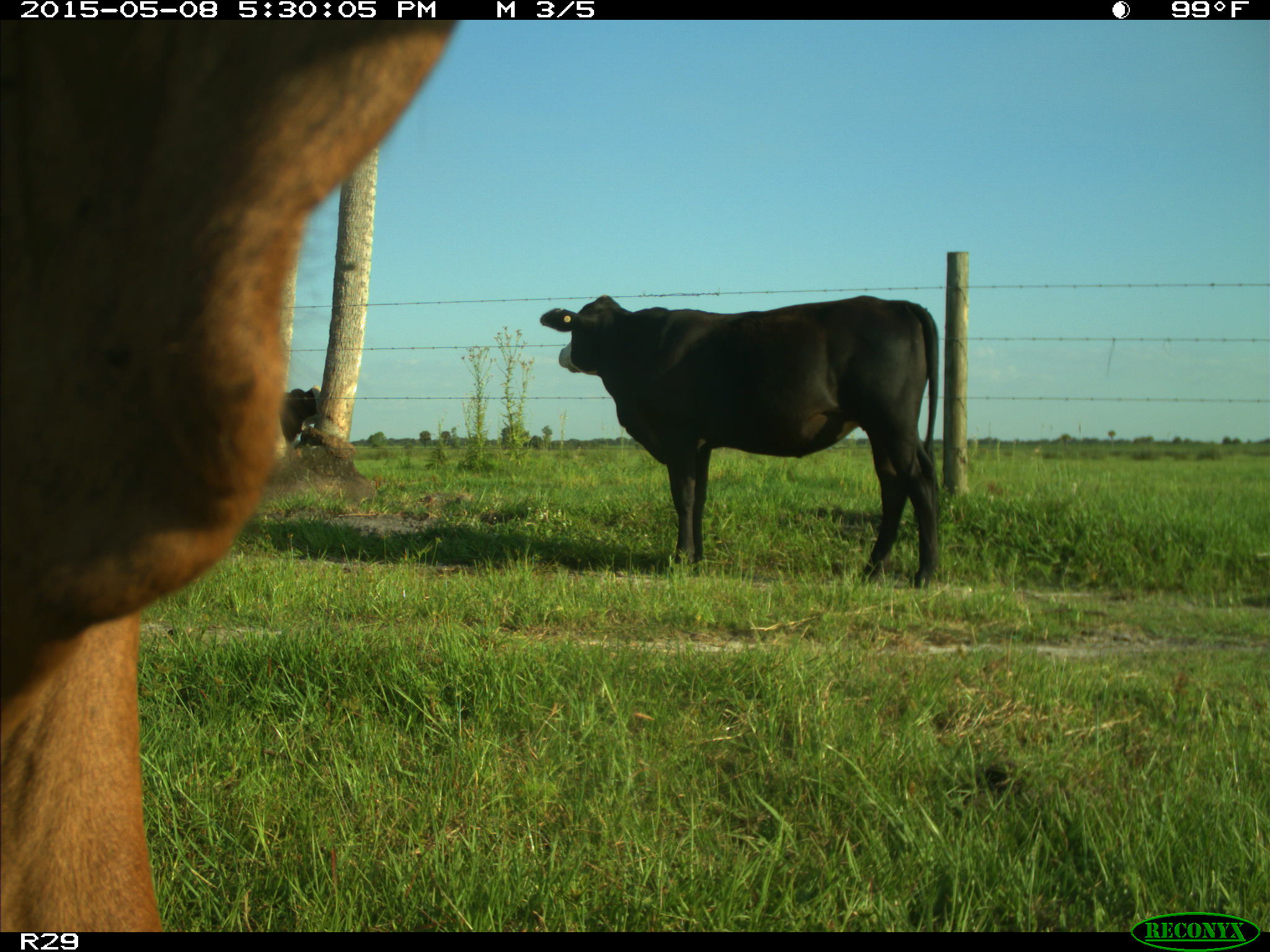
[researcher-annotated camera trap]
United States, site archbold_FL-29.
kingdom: Animalia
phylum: Chordata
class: Mammalia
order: Artiodactyla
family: Bovidae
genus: Bos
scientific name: Bos taurus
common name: domestic cow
Bos taurus (domestic cow).